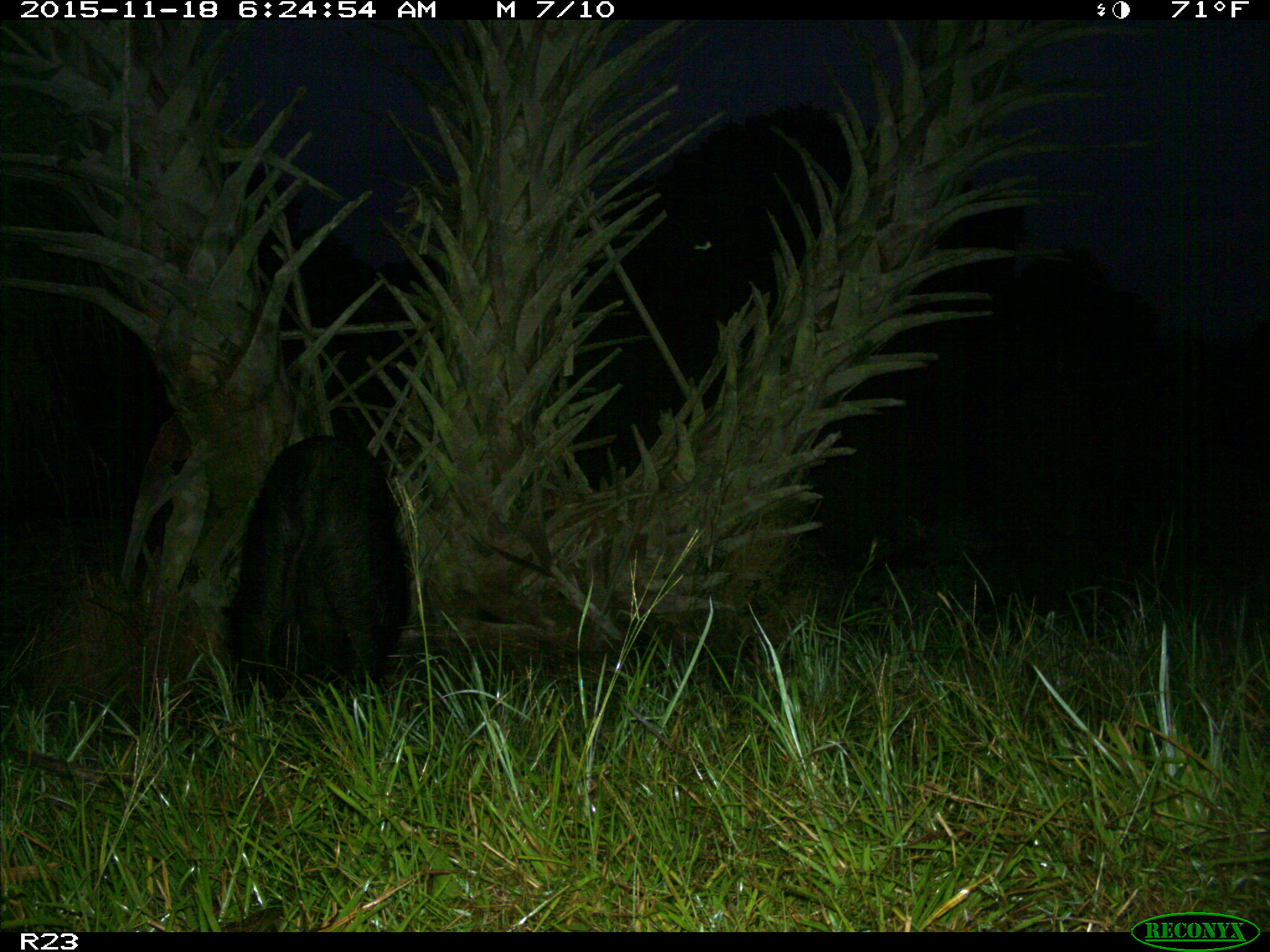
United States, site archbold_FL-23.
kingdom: Animalia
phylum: Chordata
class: Mammalia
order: Artiodactyla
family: Suidae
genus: Sus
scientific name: Sus scrofa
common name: wild boar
Sus scrofa (wild boar).